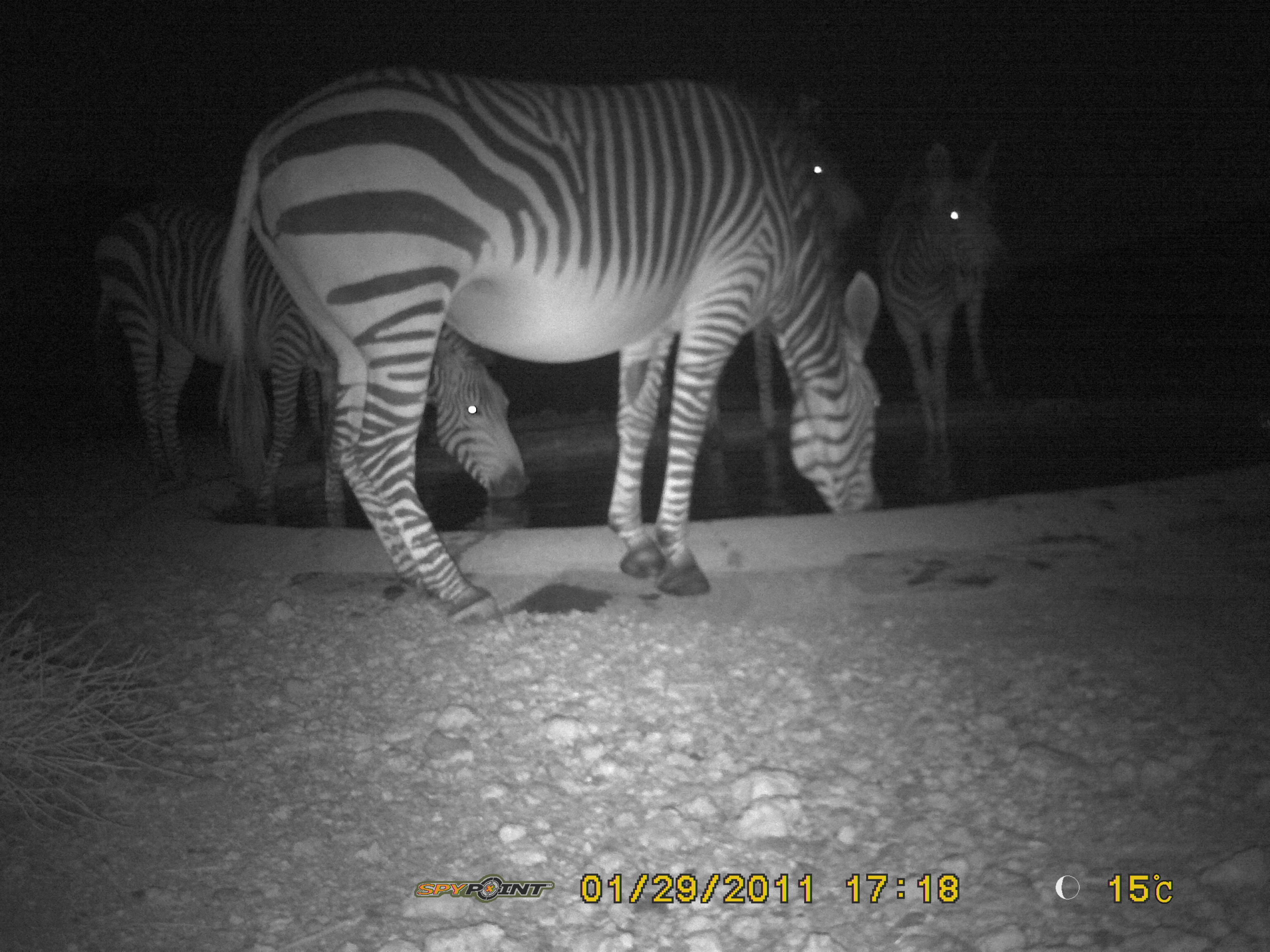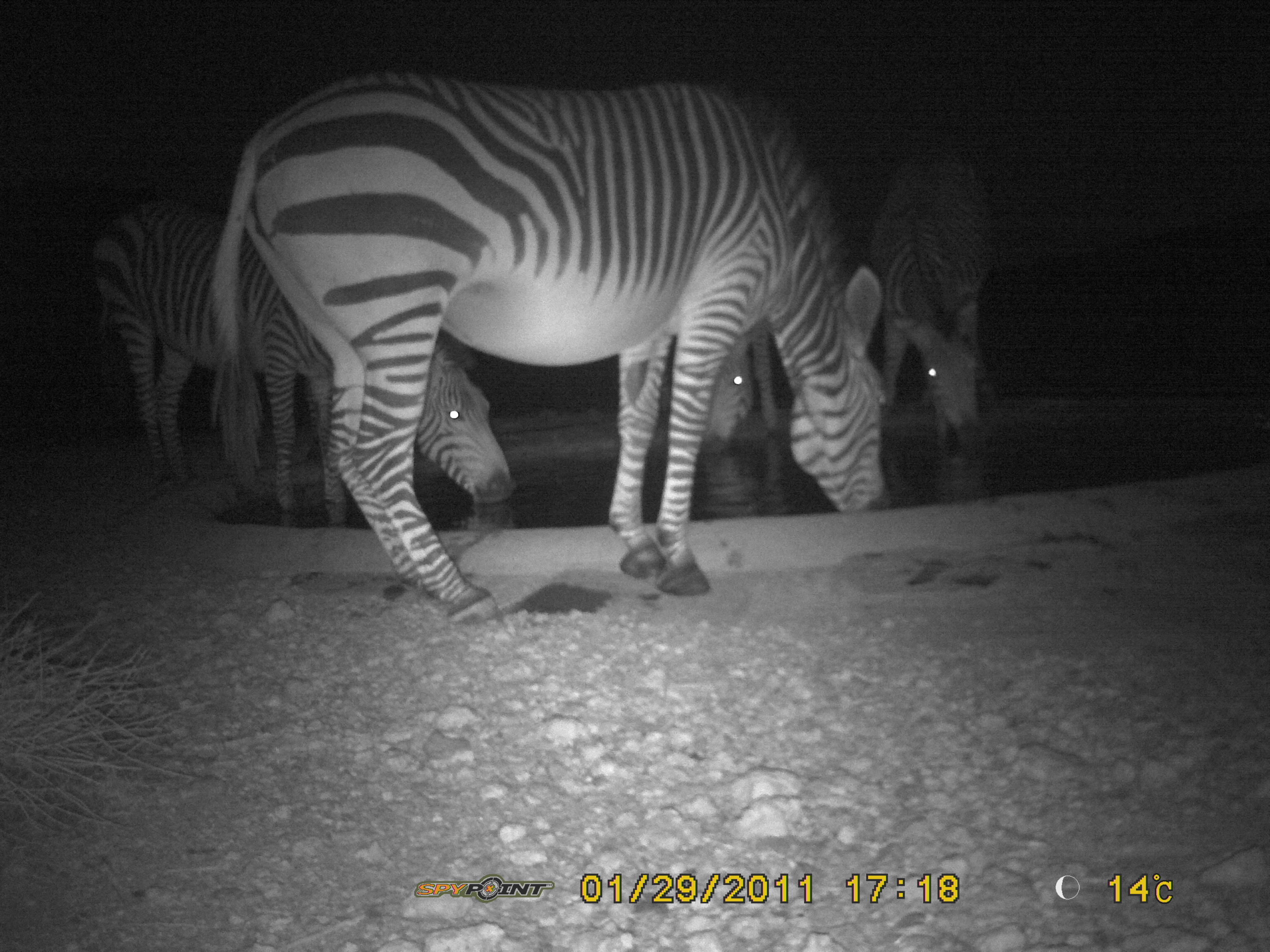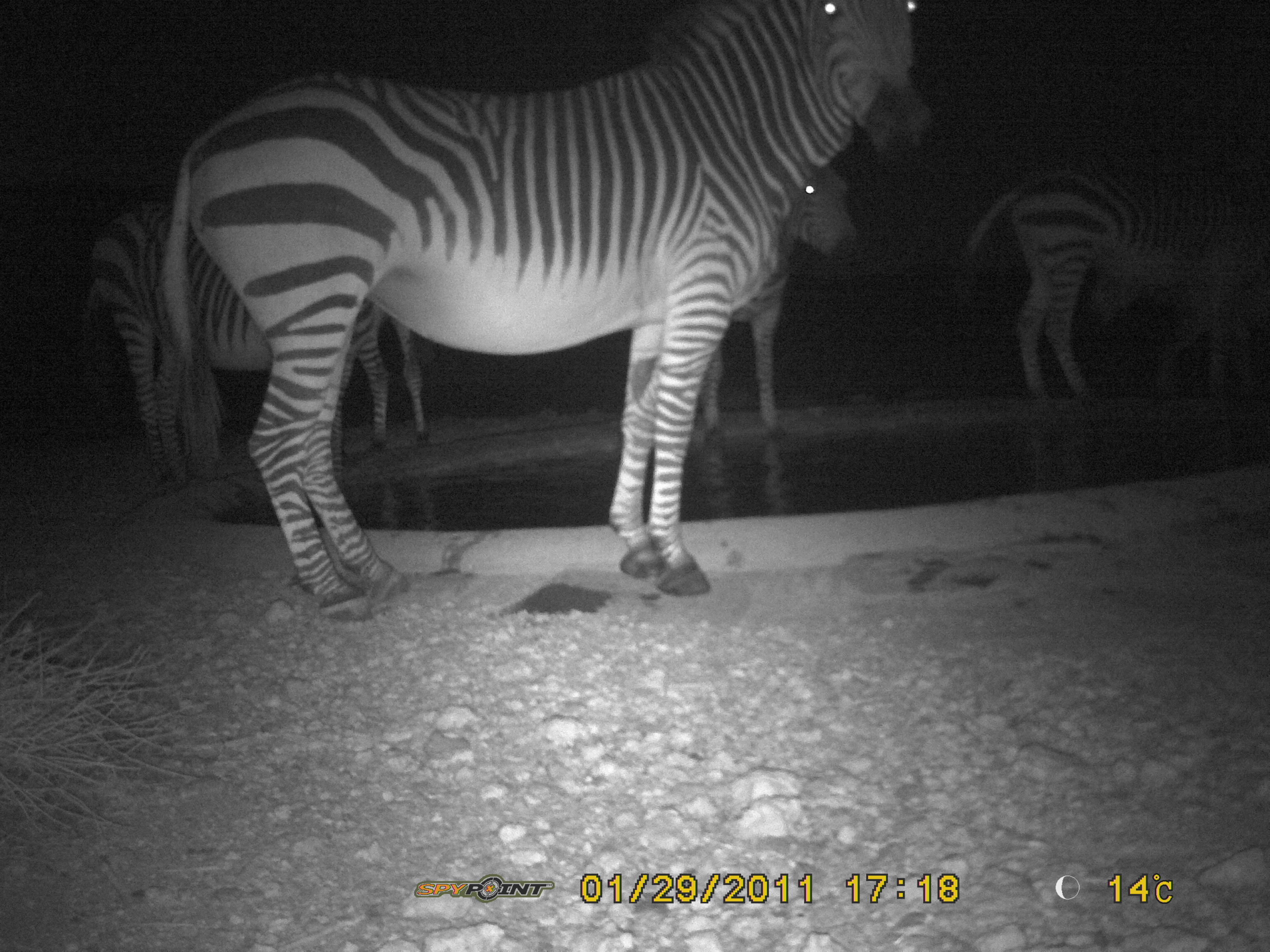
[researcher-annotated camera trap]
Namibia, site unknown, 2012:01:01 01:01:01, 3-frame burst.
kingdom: Animalia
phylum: Chordata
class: Mammalia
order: Perissodactyla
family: Equidae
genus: Equus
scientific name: Equus zebra hartmannae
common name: hartmann's mountain zebra